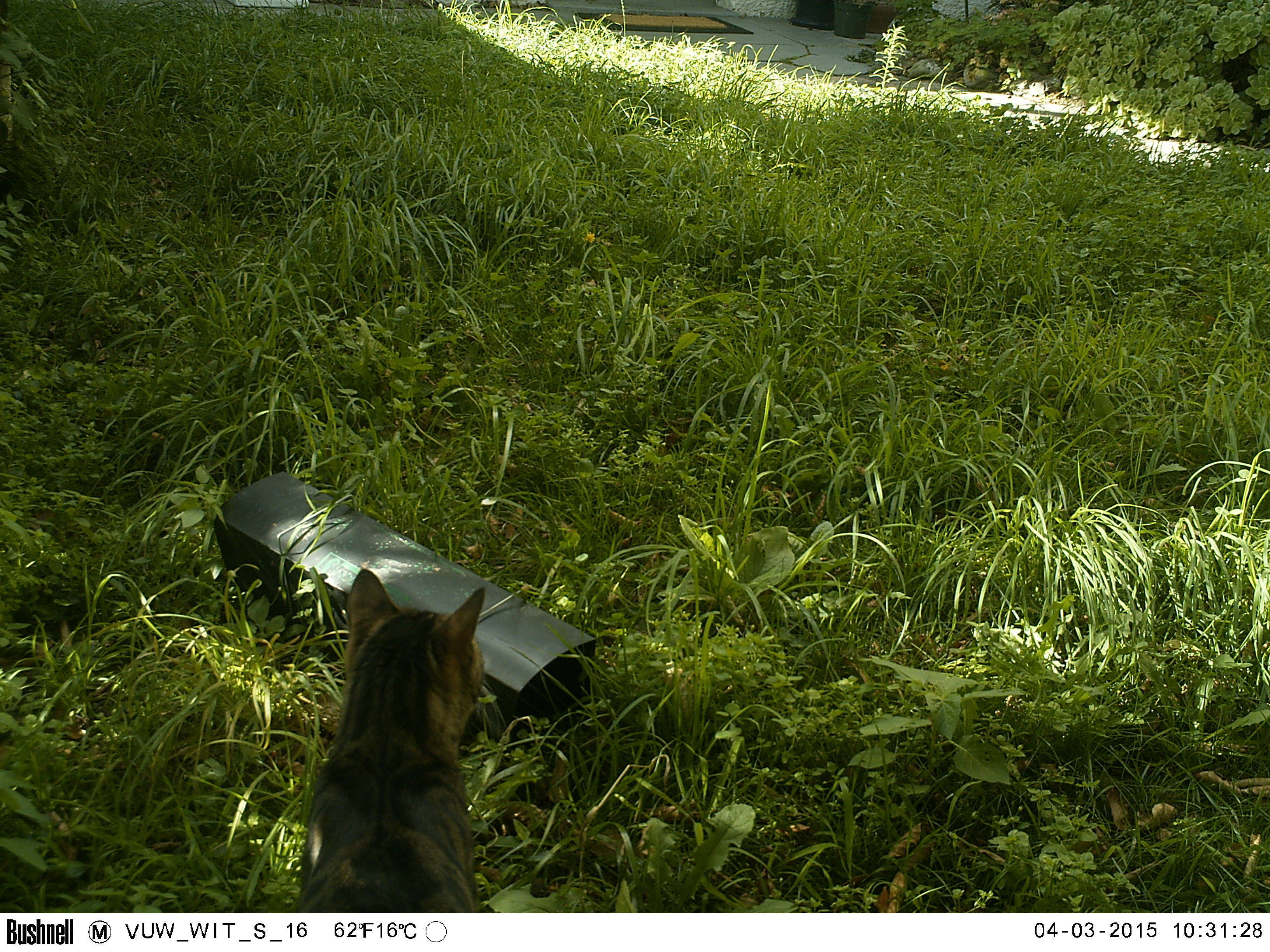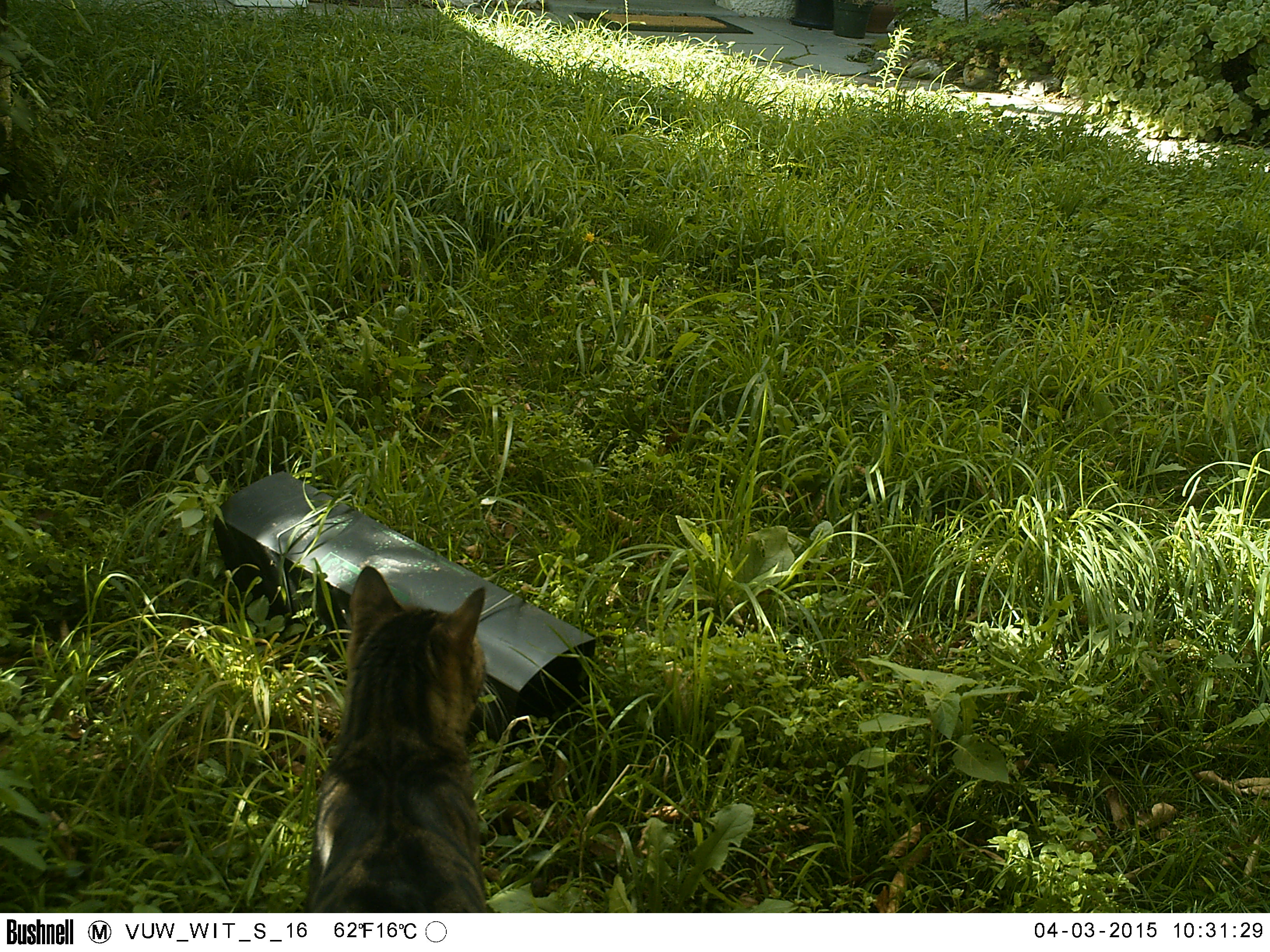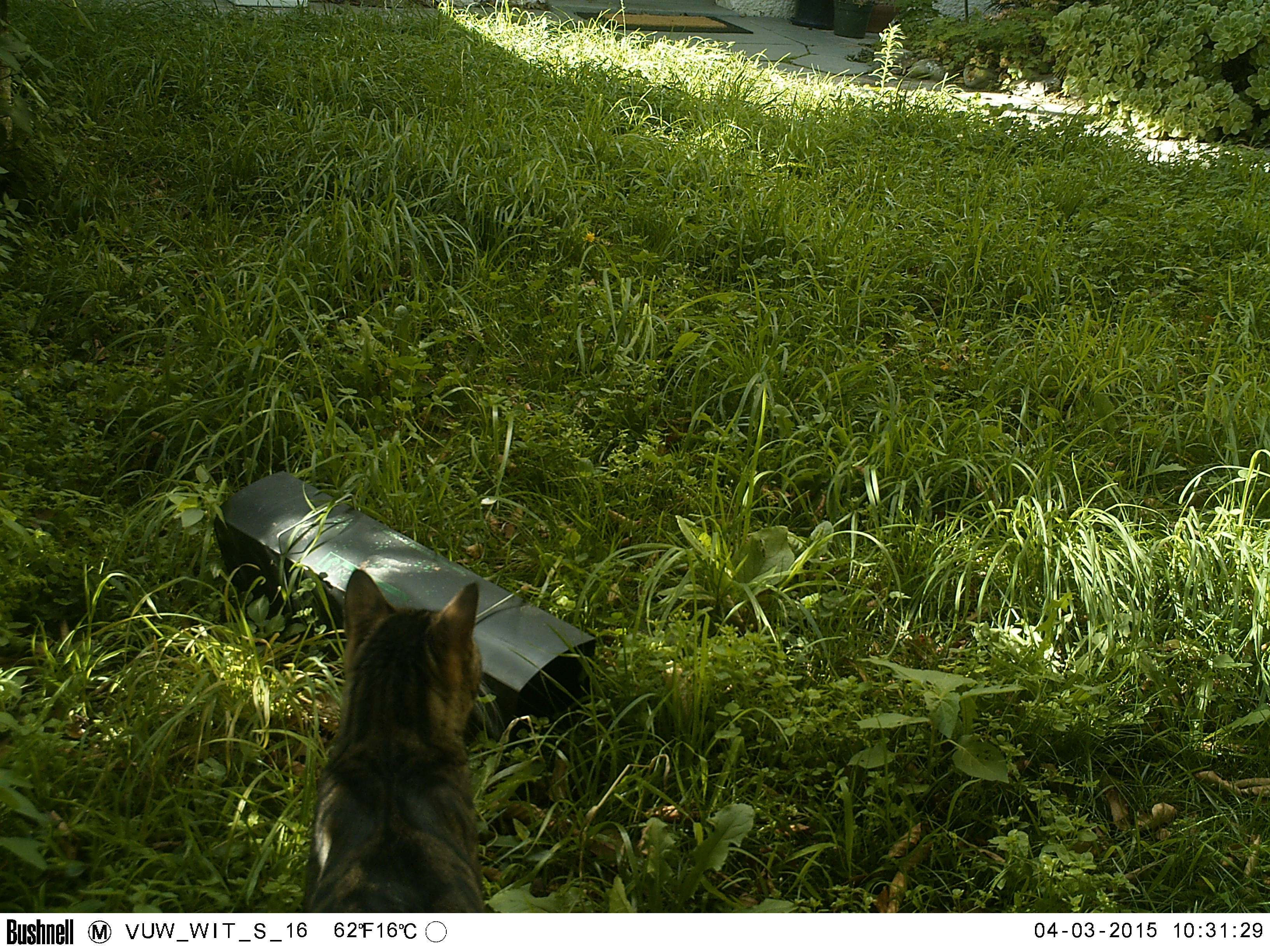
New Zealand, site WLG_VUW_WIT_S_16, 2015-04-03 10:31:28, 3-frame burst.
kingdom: Animalia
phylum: Chordata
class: Mammalia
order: Carnivora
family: Felidae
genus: Felis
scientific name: Felis catus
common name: domestic cat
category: cat